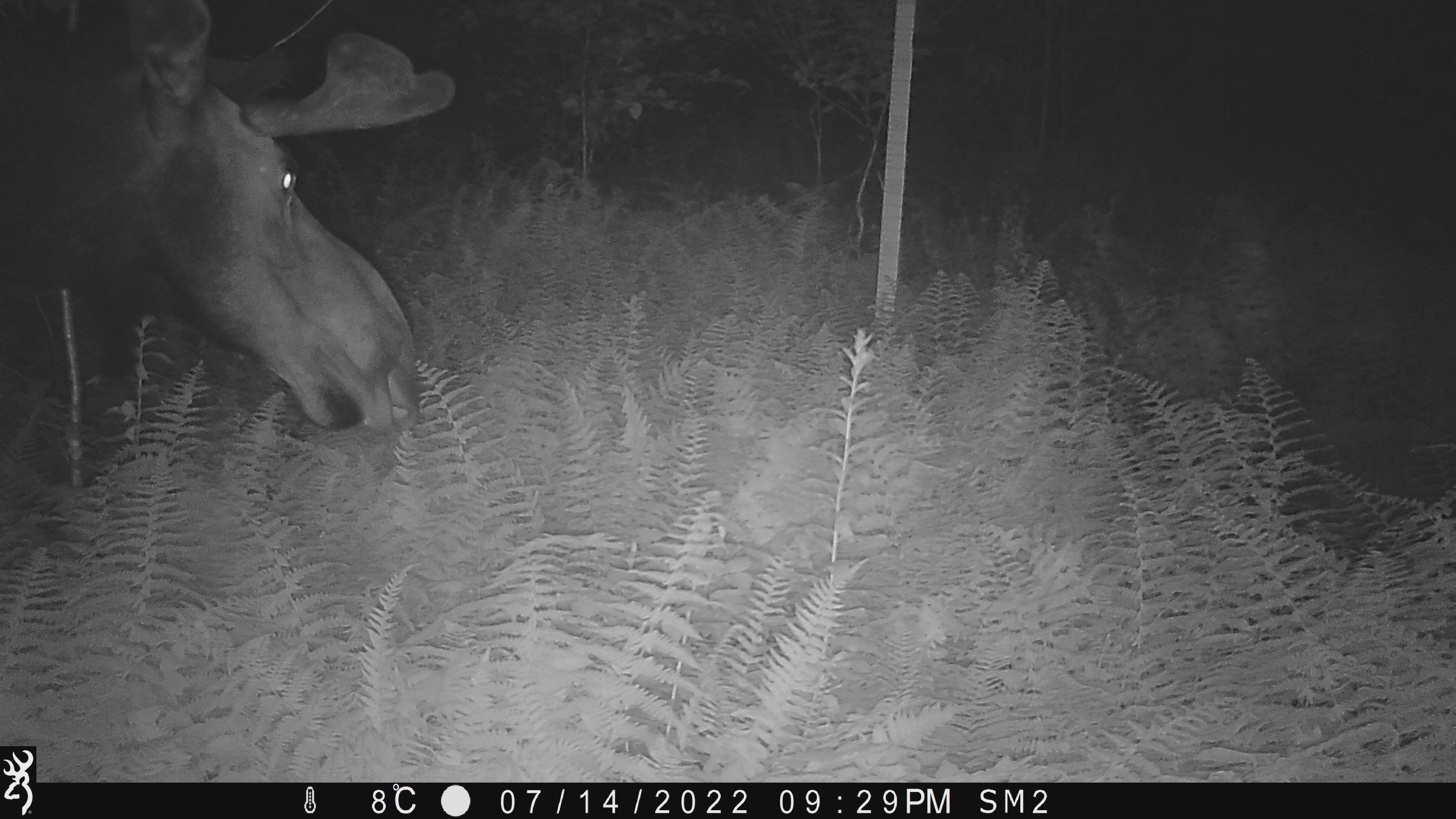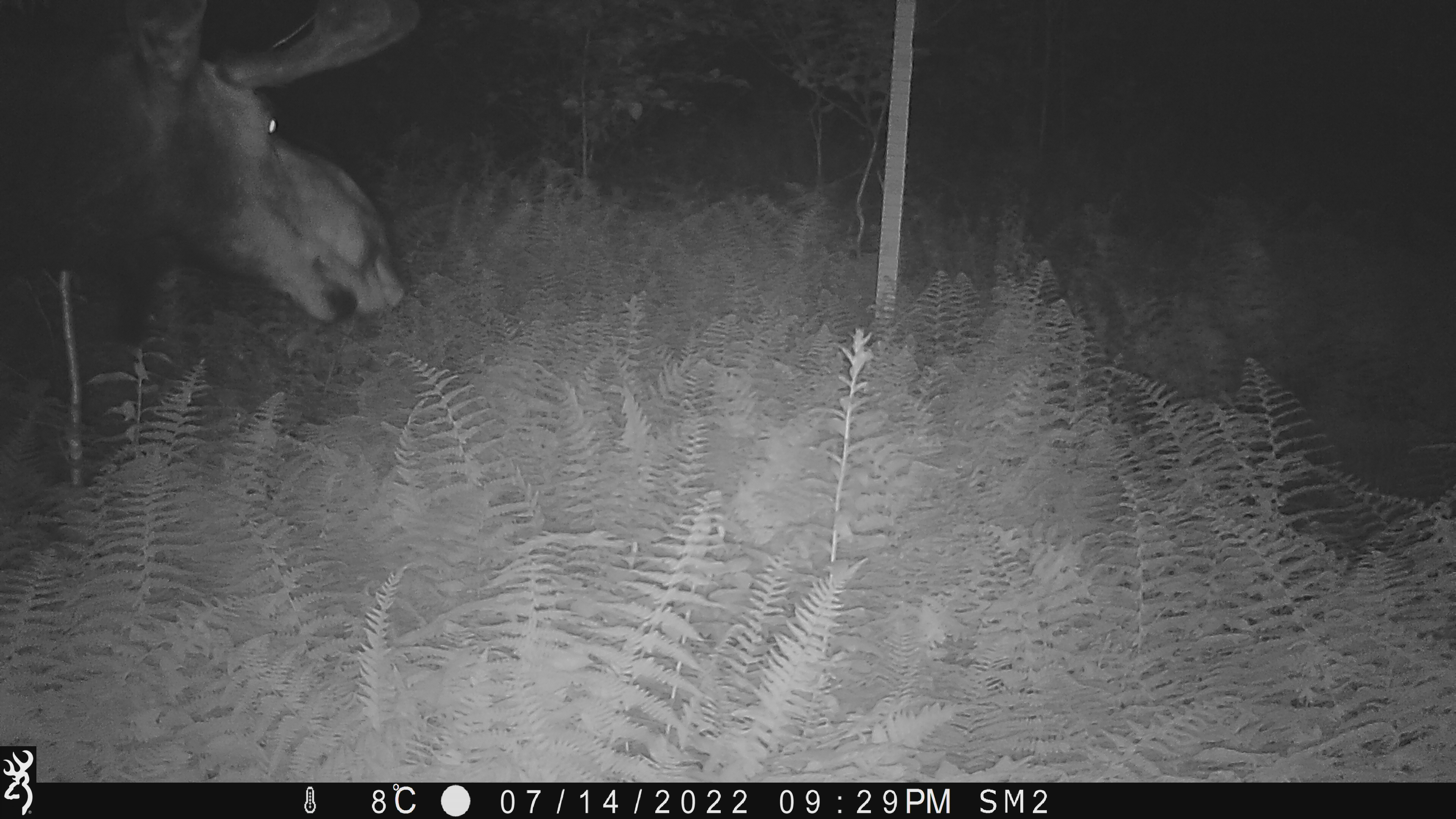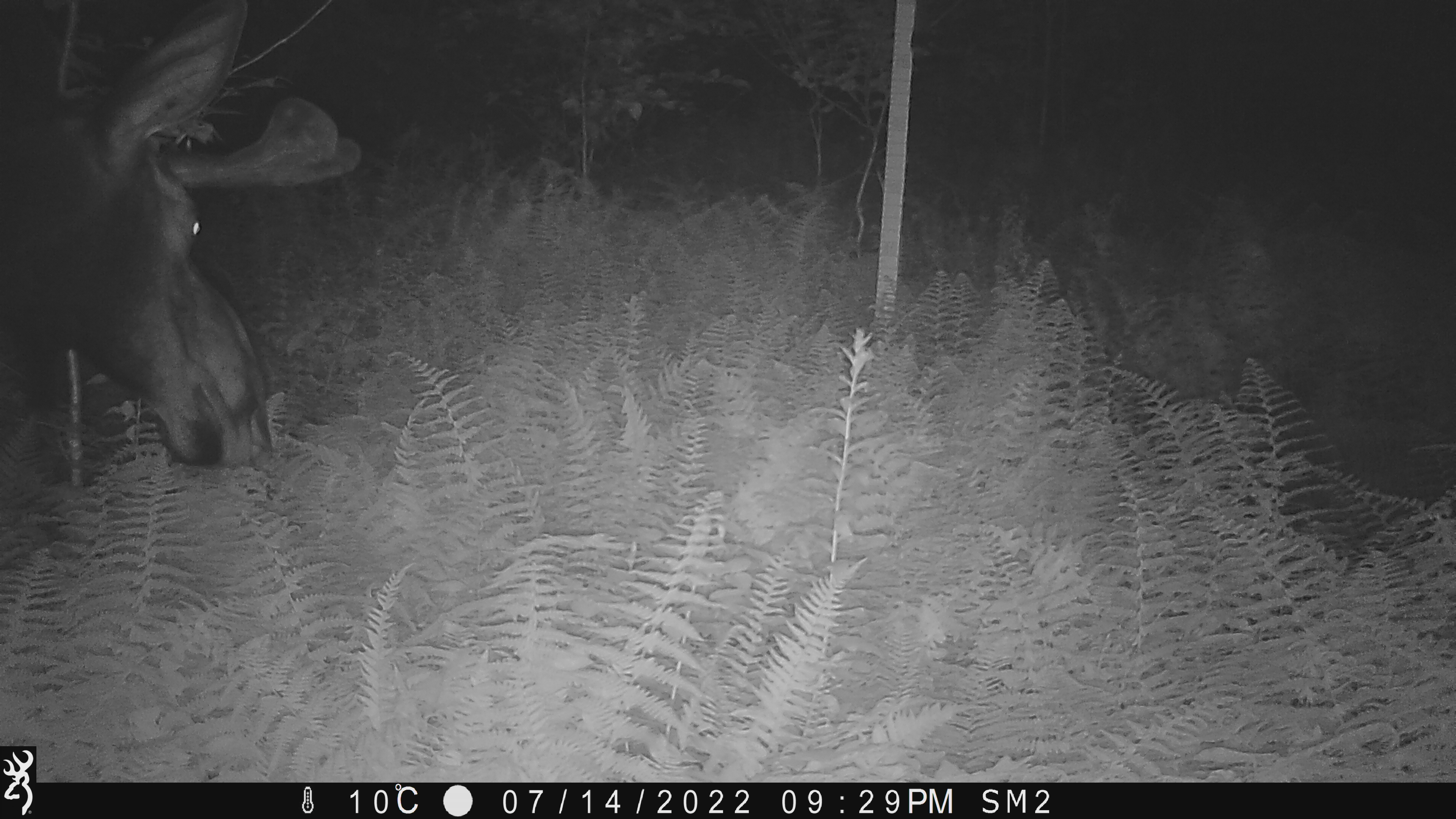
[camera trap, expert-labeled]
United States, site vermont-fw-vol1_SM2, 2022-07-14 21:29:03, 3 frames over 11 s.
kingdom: Animalia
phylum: Chordata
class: Mammalia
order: Artiodactyla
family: Cervidae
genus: Alces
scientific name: Alces alces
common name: moose